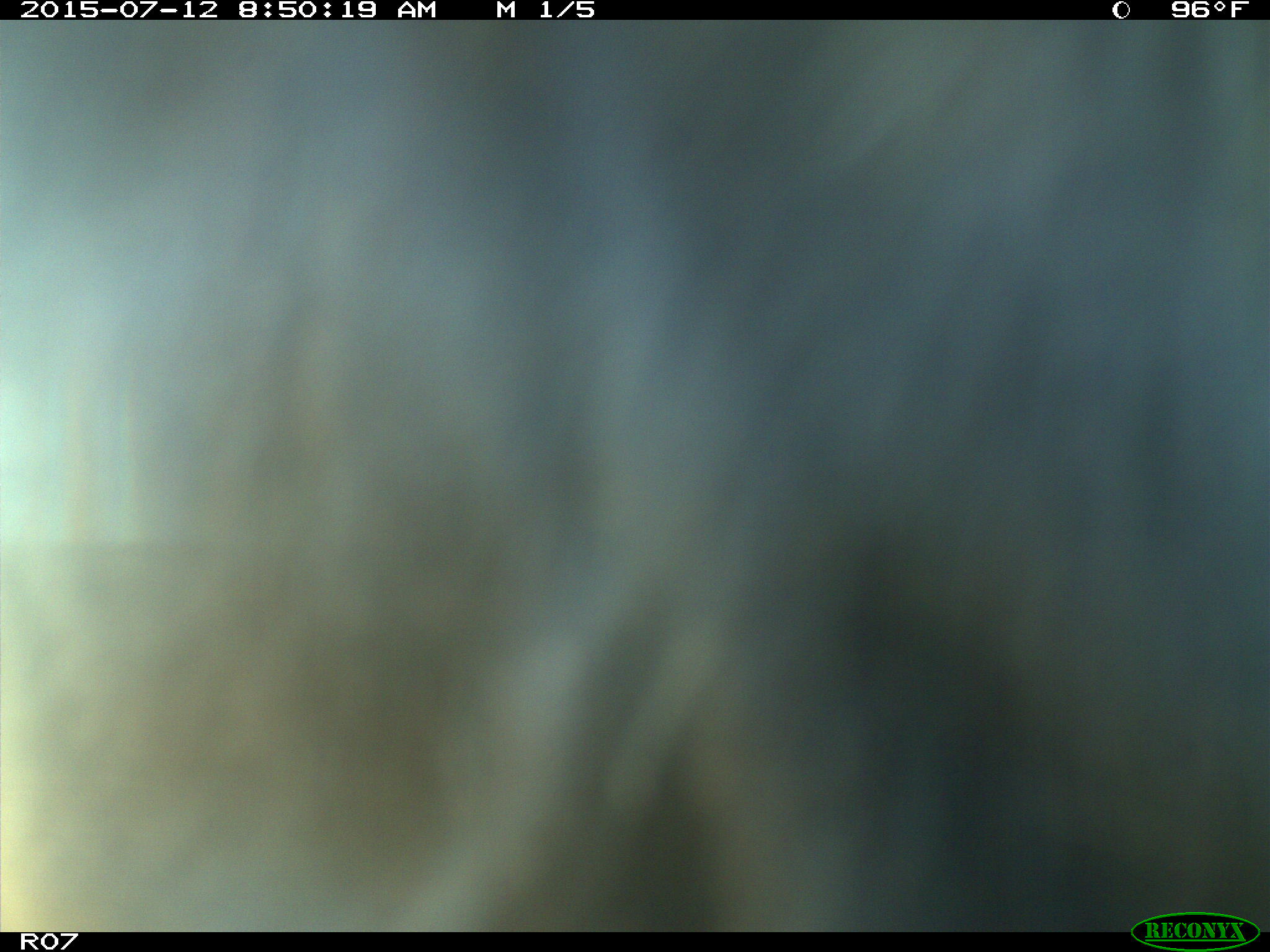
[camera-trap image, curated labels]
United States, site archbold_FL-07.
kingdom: Animalia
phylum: Chordata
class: Mammalia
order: Artiodactyla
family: Bovidae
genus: Bos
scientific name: Bos taurus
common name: domestic cow